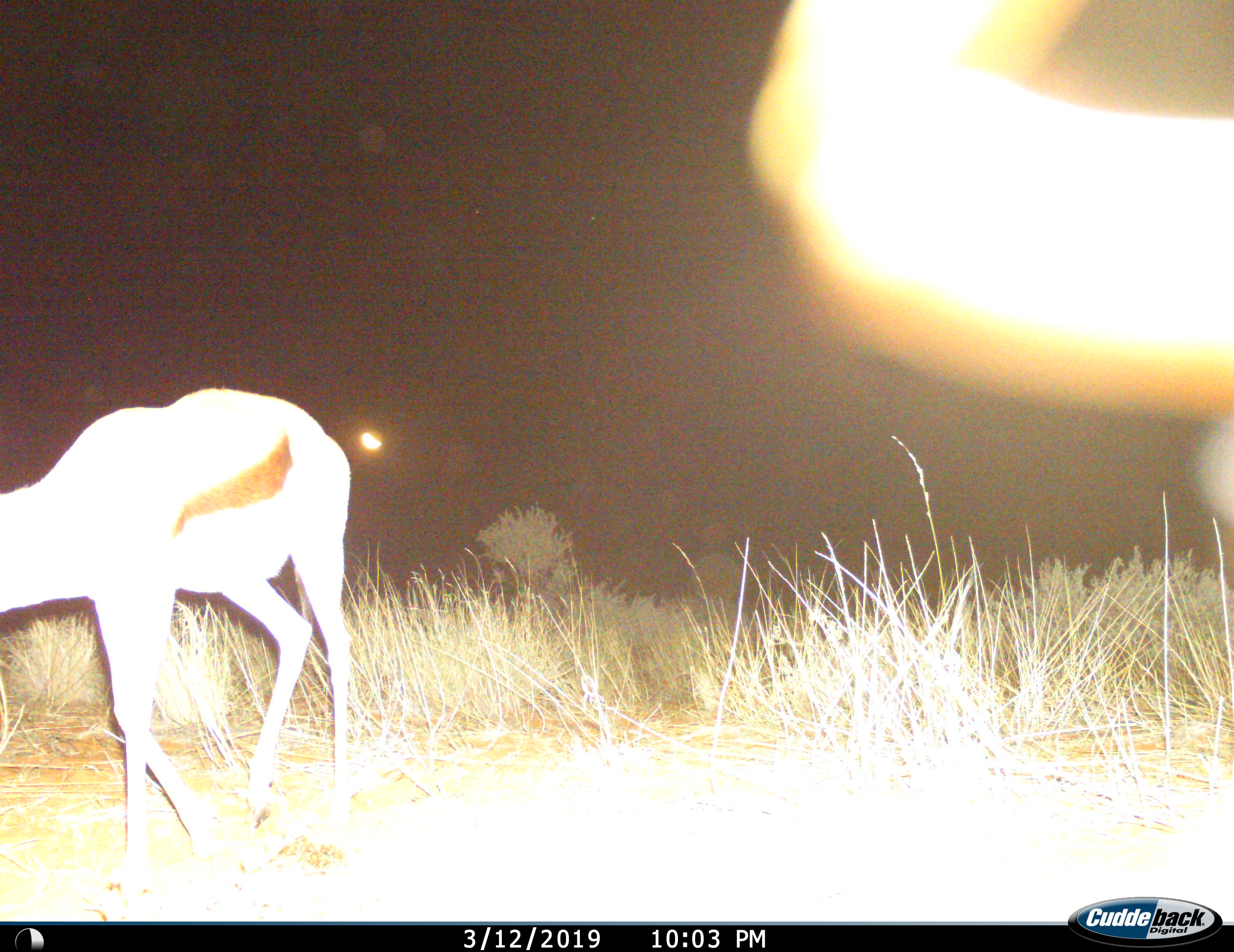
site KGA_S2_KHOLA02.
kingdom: Animalia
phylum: Chordata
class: Mammalia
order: Artiodactyla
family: Bovidae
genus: Antidorcas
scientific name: Antidorcas marsupialis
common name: springbok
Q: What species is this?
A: Springbok (Antidorcas marsupialis).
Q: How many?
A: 1.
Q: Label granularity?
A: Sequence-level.